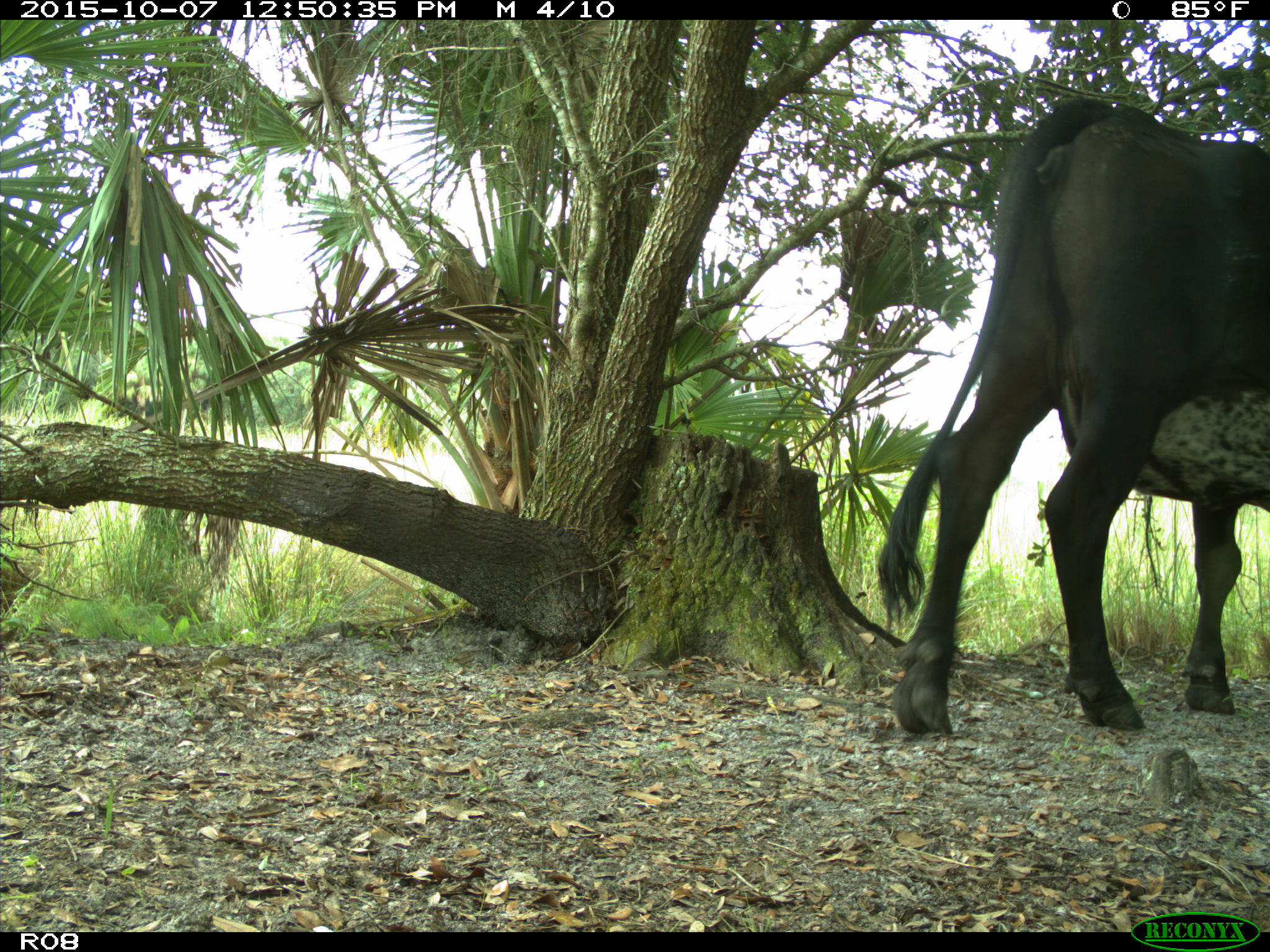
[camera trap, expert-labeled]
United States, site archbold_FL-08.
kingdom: Animalia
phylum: Chordata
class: Mammalia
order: Artiodactyla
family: Bovidae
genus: Bos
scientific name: Bos taurus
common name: domestic cow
Bos taurus (domestic cow).